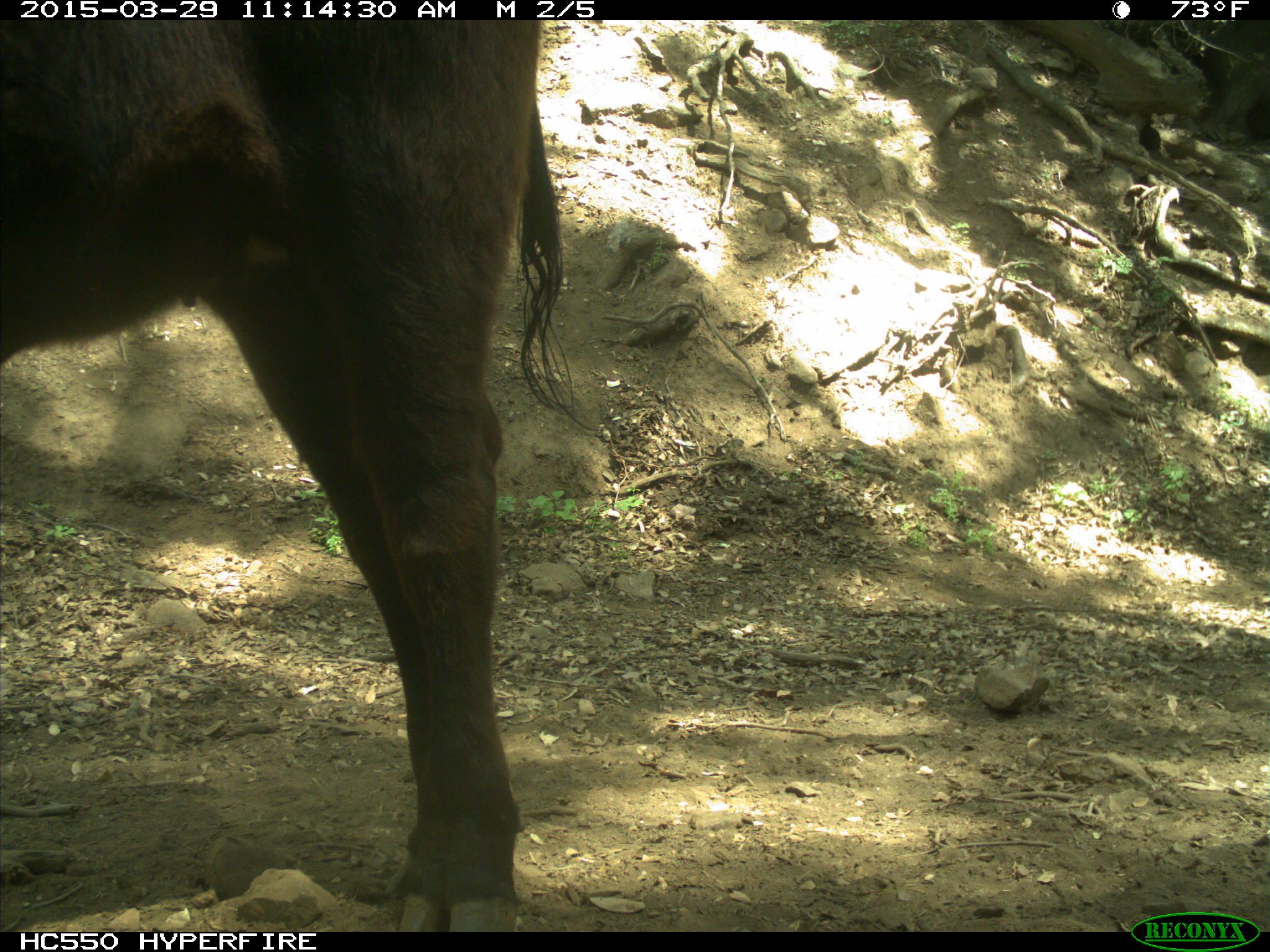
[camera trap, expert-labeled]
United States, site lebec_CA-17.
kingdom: Animalia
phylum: Chordata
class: Mammalia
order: Artiodactyla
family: Bovidae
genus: Bos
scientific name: Bos taurus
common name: domestic cow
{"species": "Bos taurus (domestic cow)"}